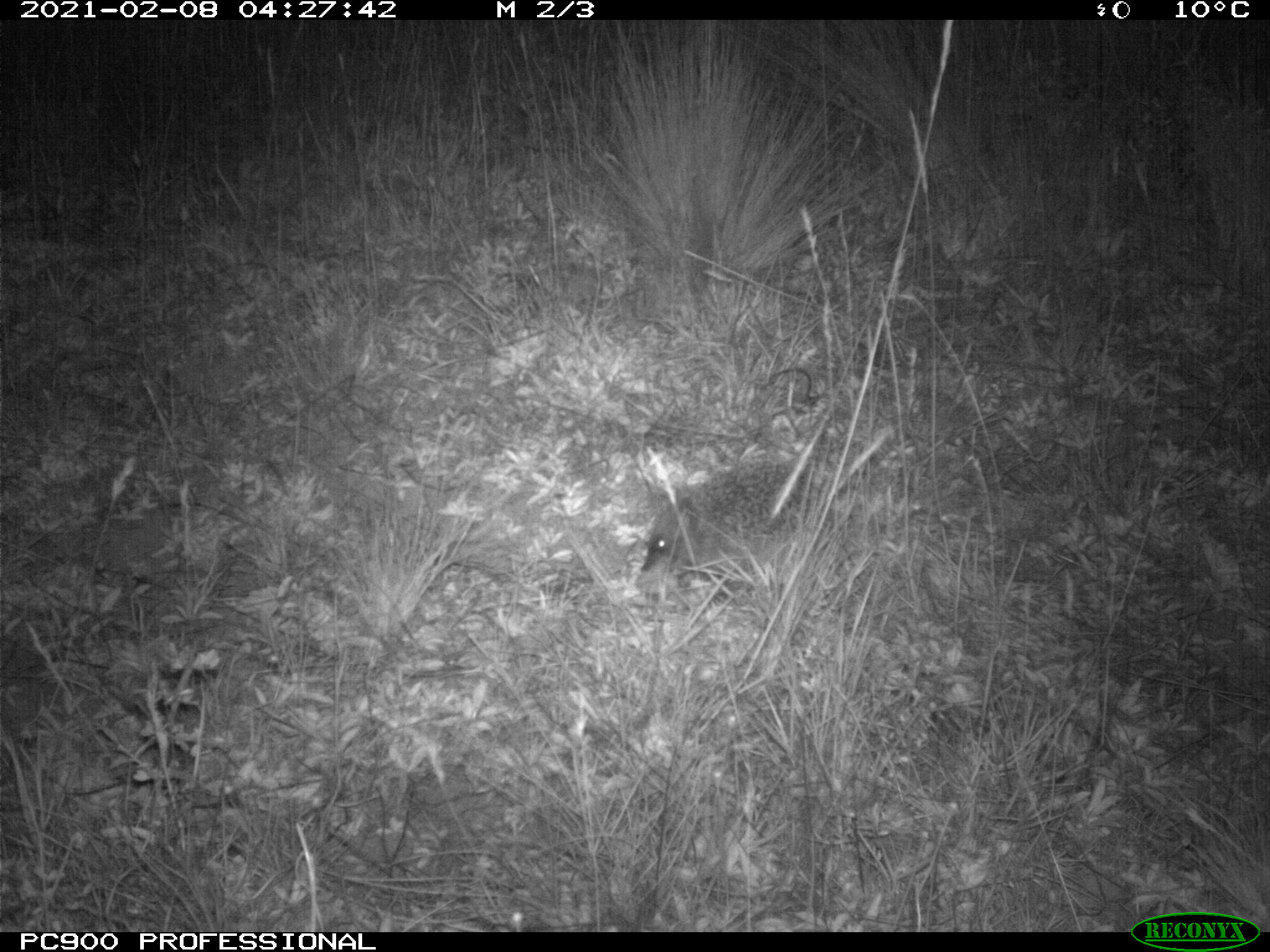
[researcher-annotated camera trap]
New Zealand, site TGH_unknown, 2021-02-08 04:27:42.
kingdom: Animalia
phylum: Chordata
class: Mammalia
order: Eulipotyphla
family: Erinaceidae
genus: Erinaceus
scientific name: Erinaceus europaeus europaeus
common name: european hedgehog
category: hedgehog